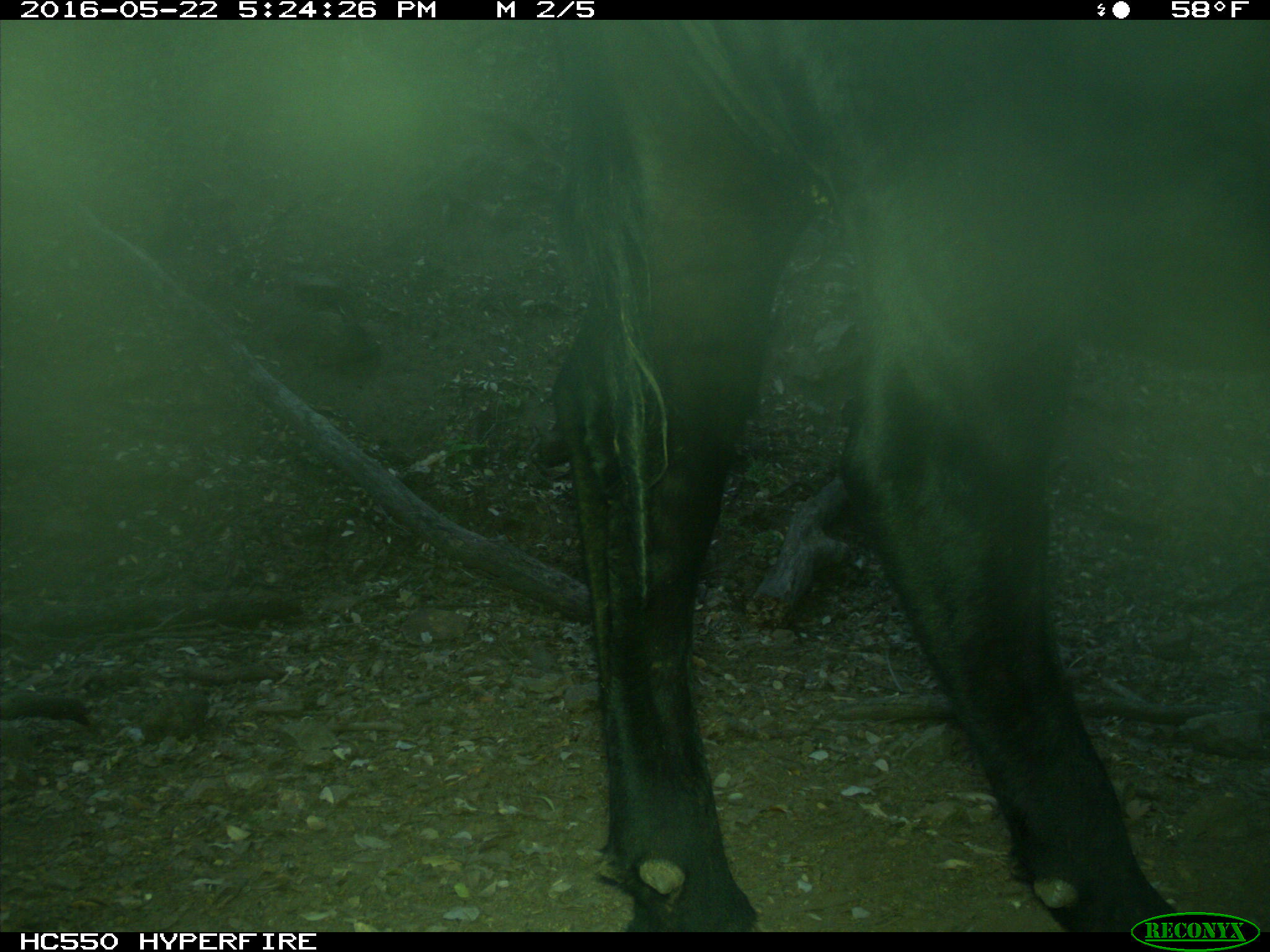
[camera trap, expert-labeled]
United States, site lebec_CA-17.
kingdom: Animalia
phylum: Chordata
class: Mammalia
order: Artiodactyla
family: Bovidae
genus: Bos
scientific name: Bos taurus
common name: domestic cow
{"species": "Bos taurus (domestic cow)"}